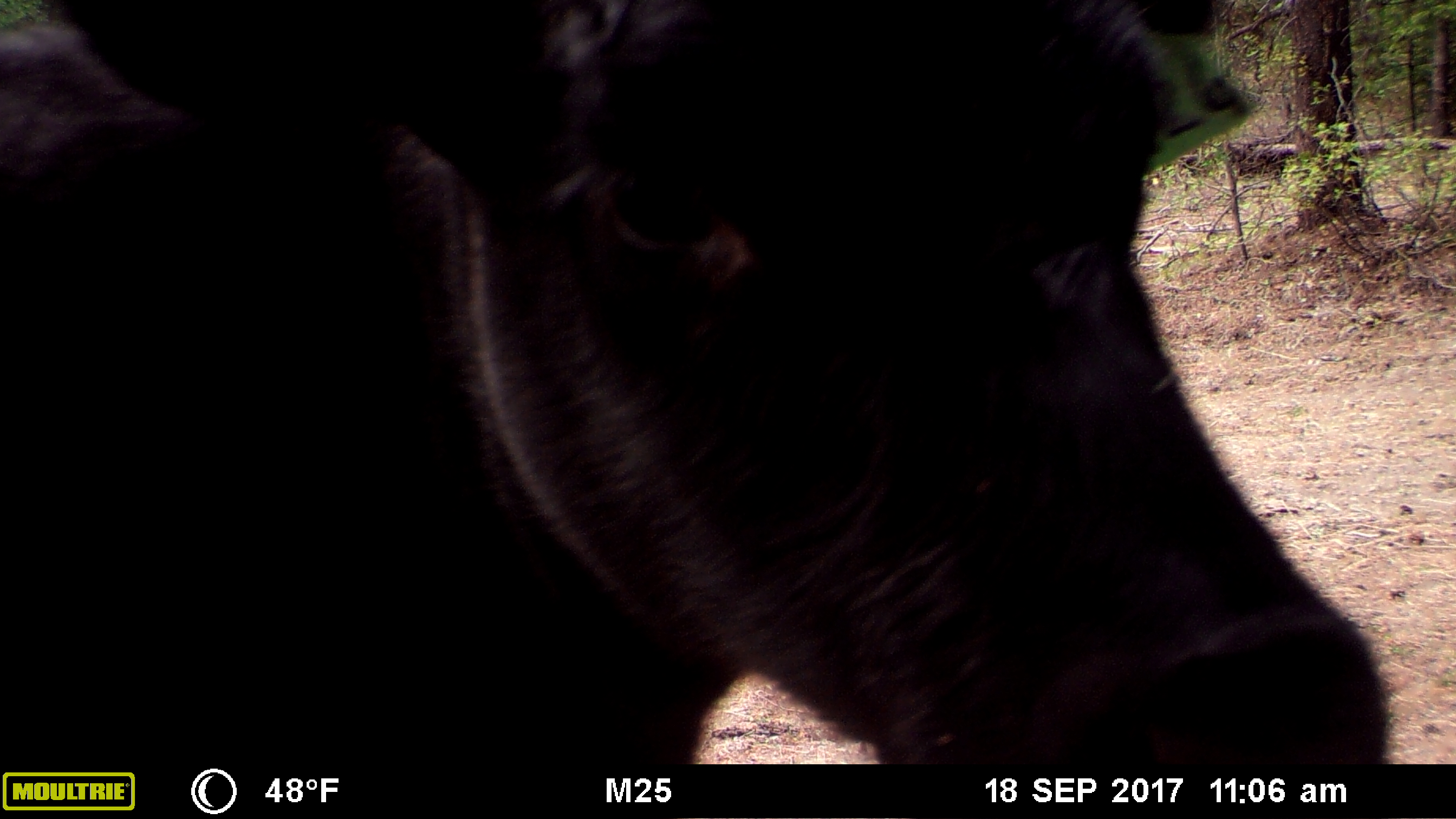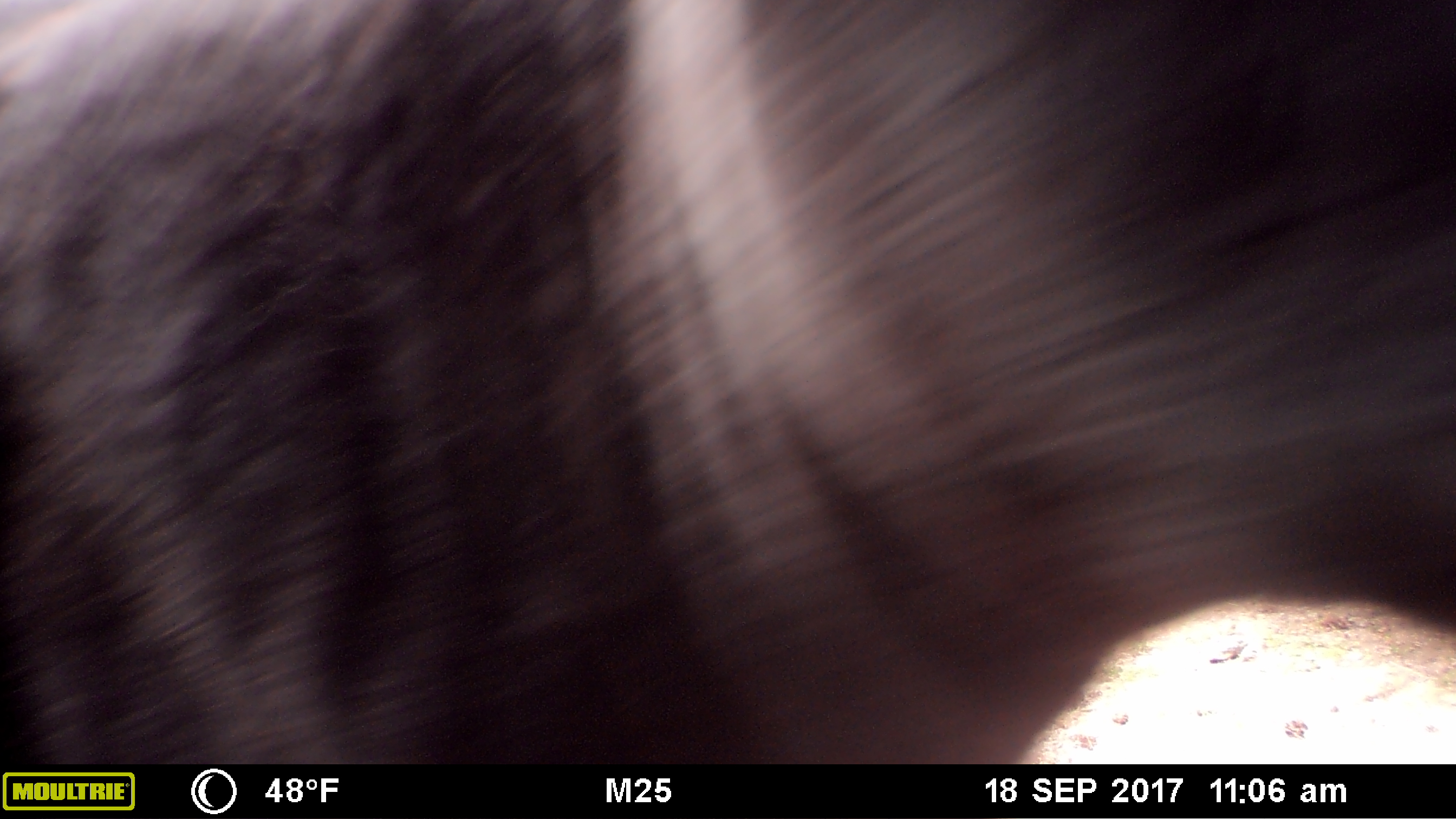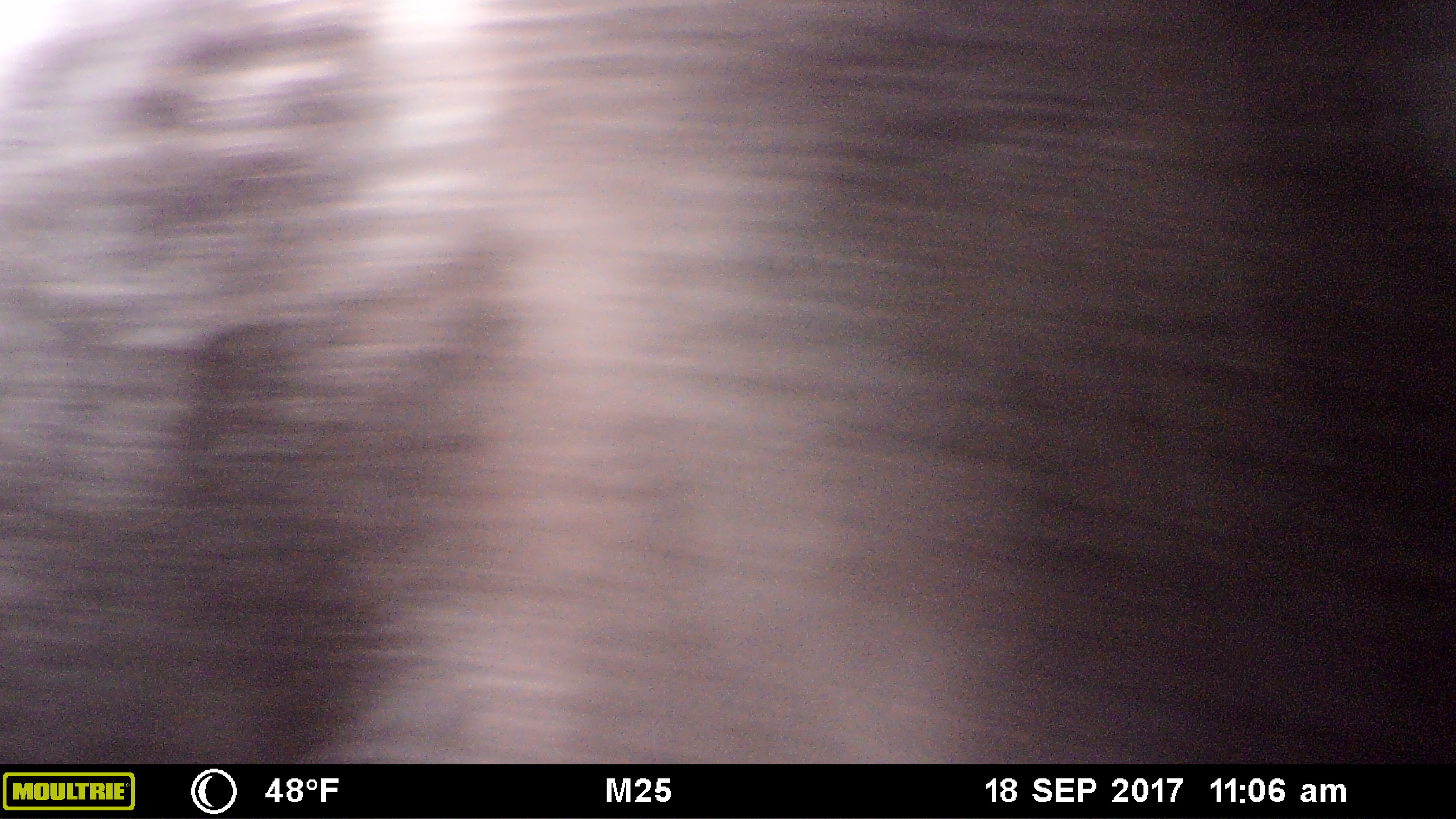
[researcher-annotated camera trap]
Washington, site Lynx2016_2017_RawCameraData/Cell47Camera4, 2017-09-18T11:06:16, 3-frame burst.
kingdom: Animalia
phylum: Chordata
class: Mammalia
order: Artiodactyla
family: Bovidae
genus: Bos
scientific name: Bos taurus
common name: domestic cattle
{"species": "domestic cattle (Bos taurus)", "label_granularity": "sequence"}